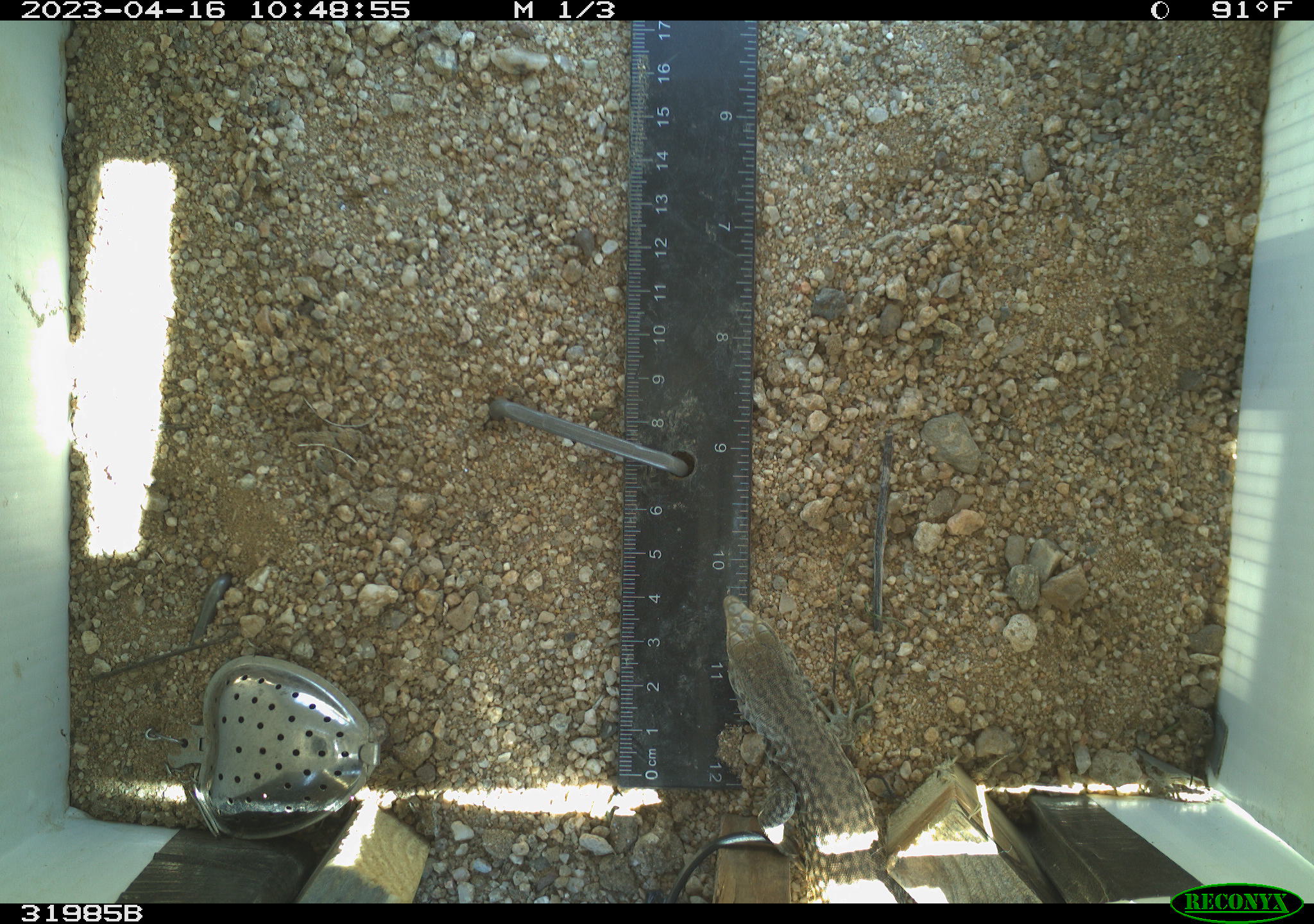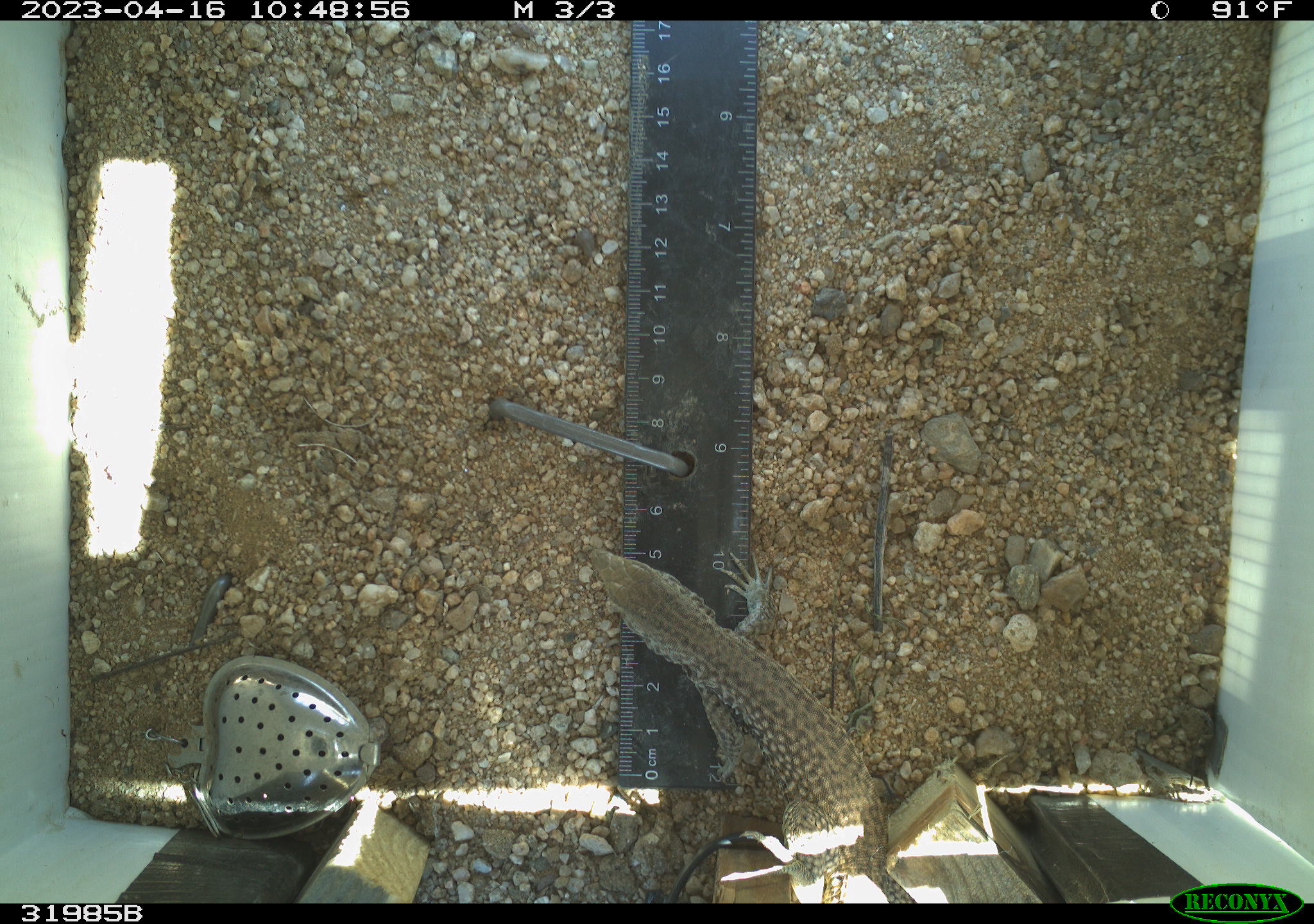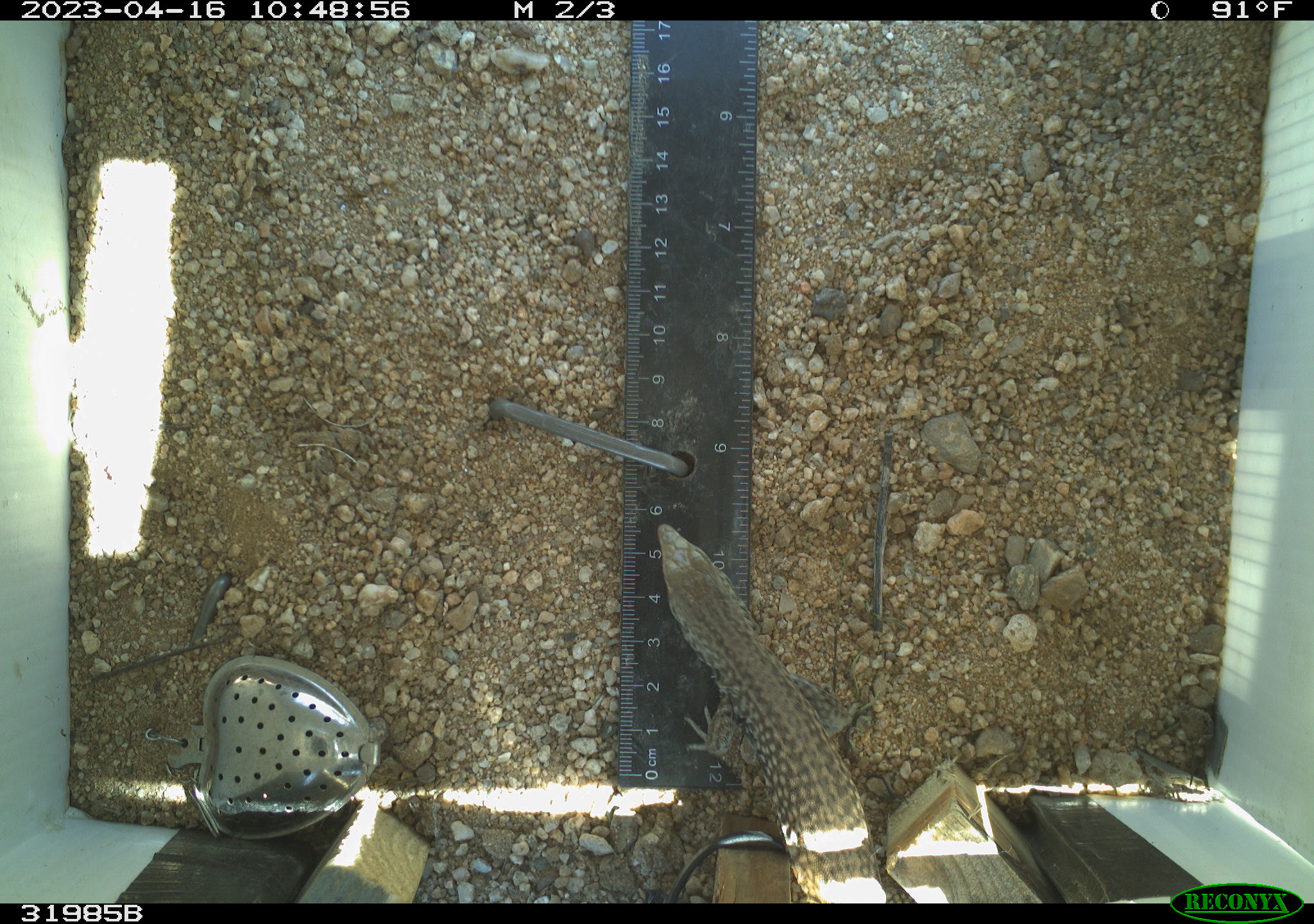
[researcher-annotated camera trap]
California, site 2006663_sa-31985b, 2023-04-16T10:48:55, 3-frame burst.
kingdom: Animalia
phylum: Chordata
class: Reptilia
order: Squamata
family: Teiidae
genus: Aspidoscelis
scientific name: Aspidoscelis tigris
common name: western whiptail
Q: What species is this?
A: Western whiptail (Aspidoscelis tigris).